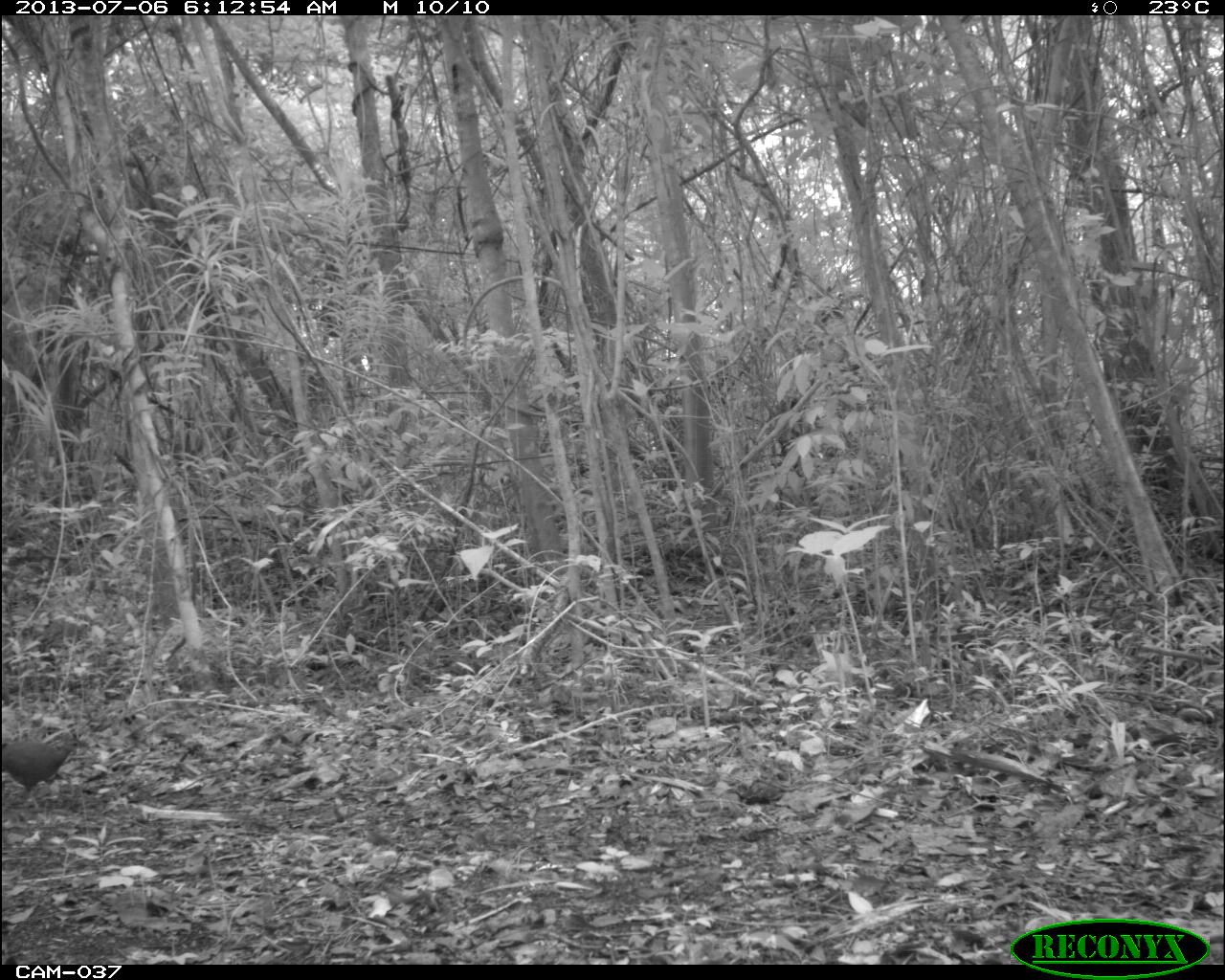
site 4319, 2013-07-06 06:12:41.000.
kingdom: Animalia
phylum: Chordata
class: Aves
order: Tinamiformes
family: Tinamidae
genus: Tinamus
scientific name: Tinamus major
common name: great tinamou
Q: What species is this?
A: Tinamus major (great tinamou).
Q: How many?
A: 1.